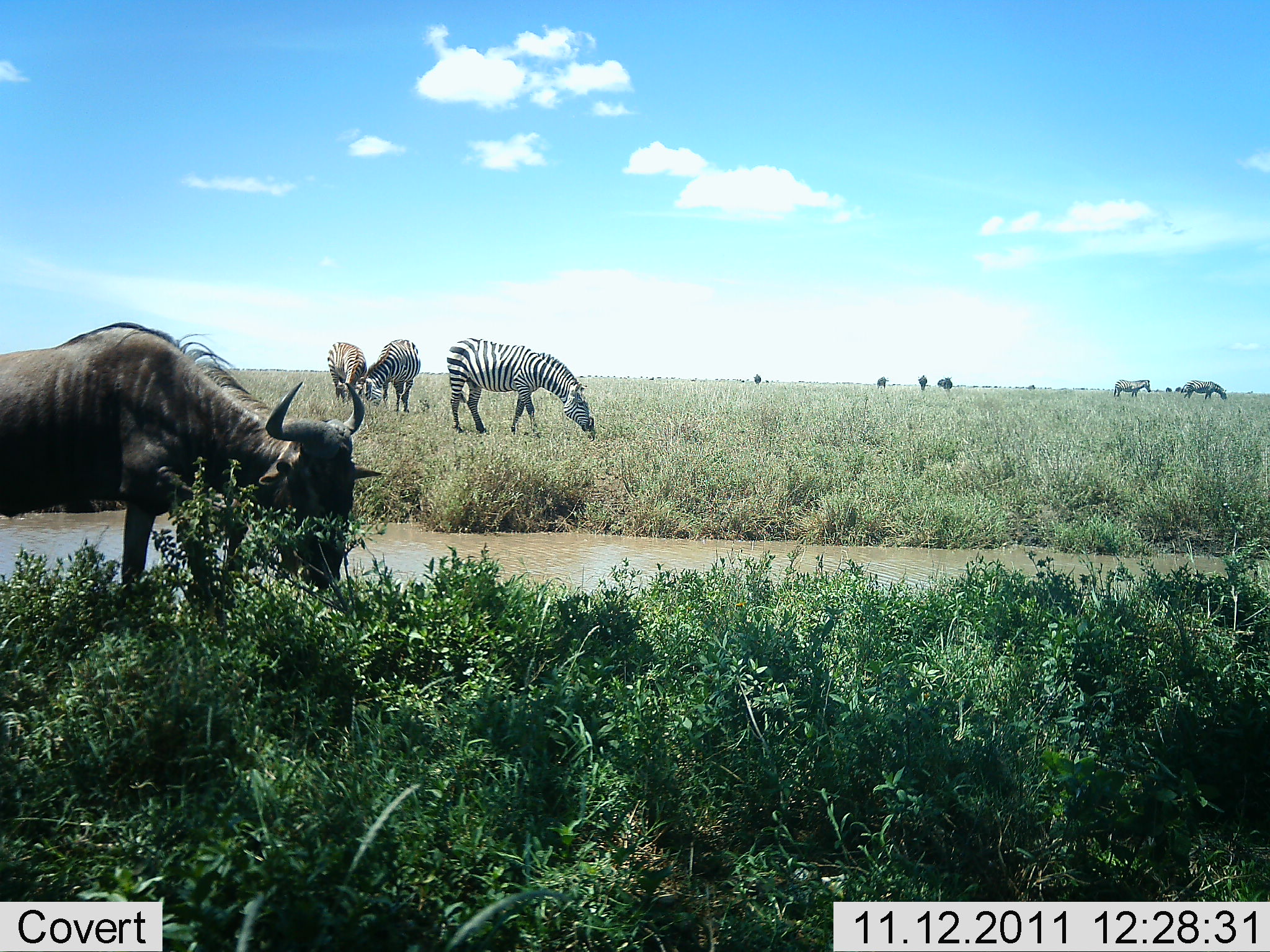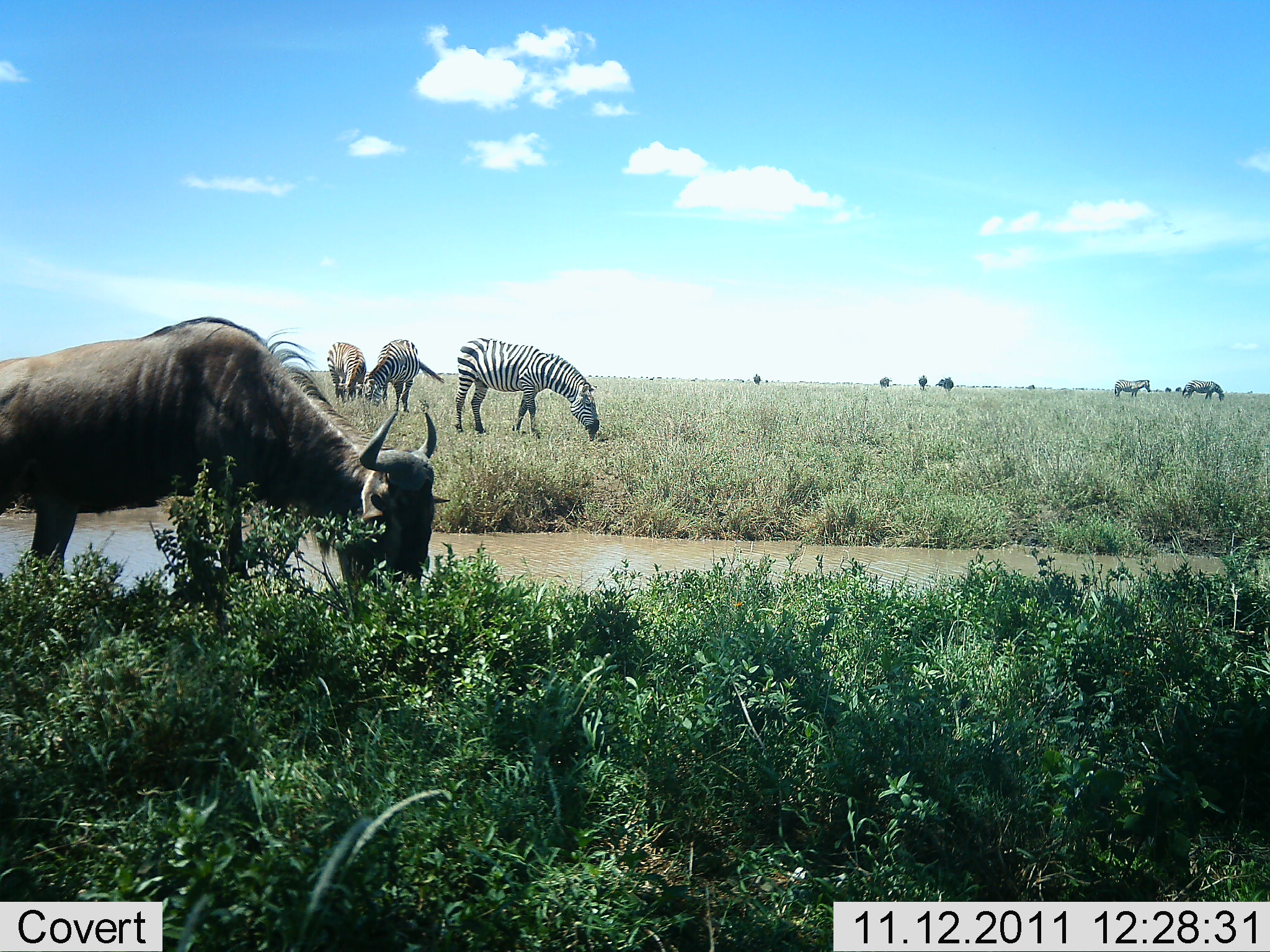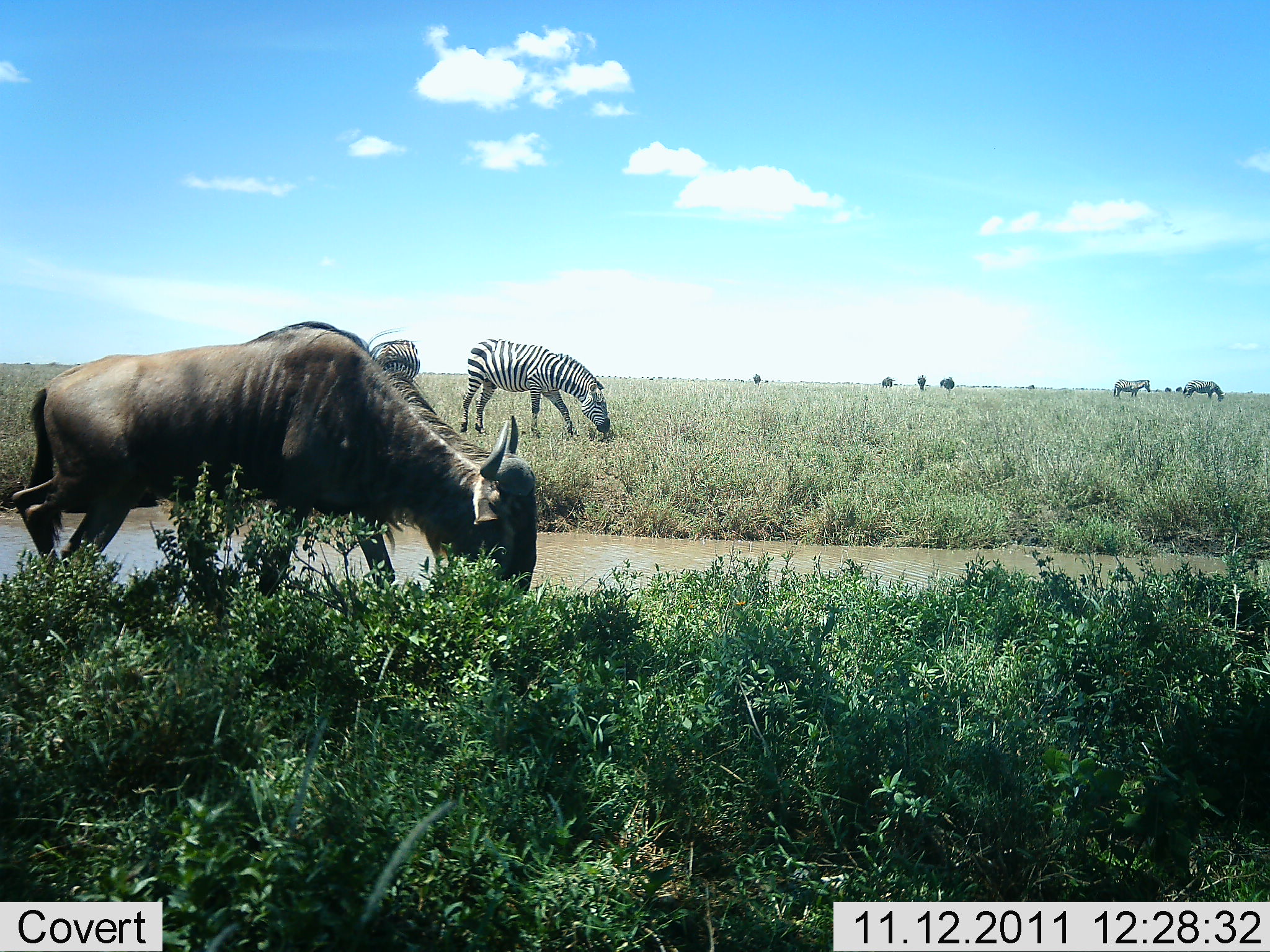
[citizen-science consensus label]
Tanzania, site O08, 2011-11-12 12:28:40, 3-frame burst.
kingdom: Animalia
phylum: Chordata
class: Mammalia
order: Artiodactyla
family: Bovidae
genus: Connochaetes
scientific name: Connochaetes taurinus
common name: blue wildebeest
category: wildebeest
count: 1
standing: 29%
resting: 0%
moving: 29%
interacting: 0%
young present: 0%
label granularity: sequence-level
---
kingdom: Animalia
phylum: Chordata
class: Mammalia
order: Perissodactyla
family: Equidae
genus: Equus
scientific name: Equus quagga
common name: plains zebra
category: zebra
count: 5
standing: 54%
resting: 0%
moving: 0%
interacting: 0%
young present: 0%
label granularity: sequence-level